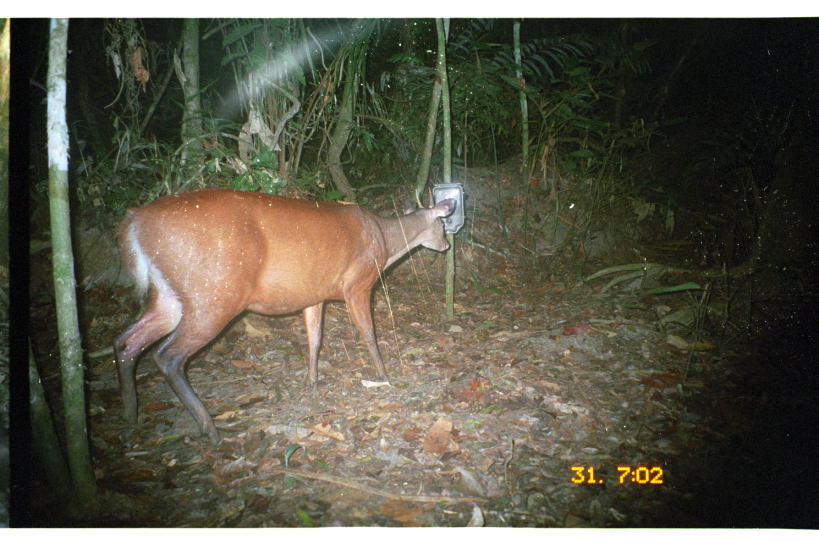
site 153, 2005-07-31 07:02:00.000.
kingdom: Animalia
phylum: Chordata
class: Mammalia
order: Artiodactyla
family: Cervidae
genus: Mazama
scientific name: Mazama americana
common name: red brocket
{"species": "Mazama americana (red brocket)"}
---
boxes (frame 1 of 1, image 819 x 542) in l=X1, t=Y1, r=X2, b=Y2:
mazama americana: l=113, t=187, r=456, b=445